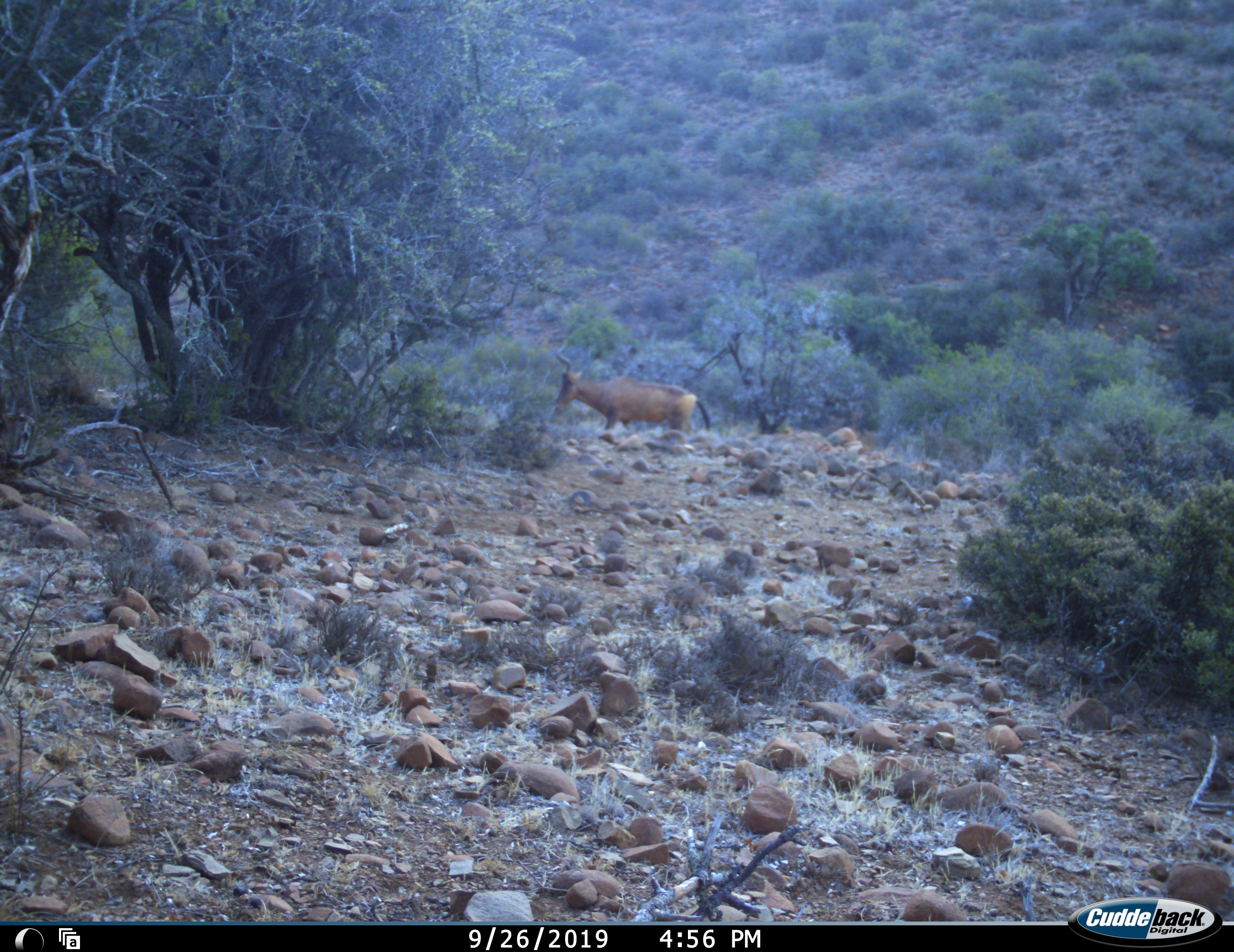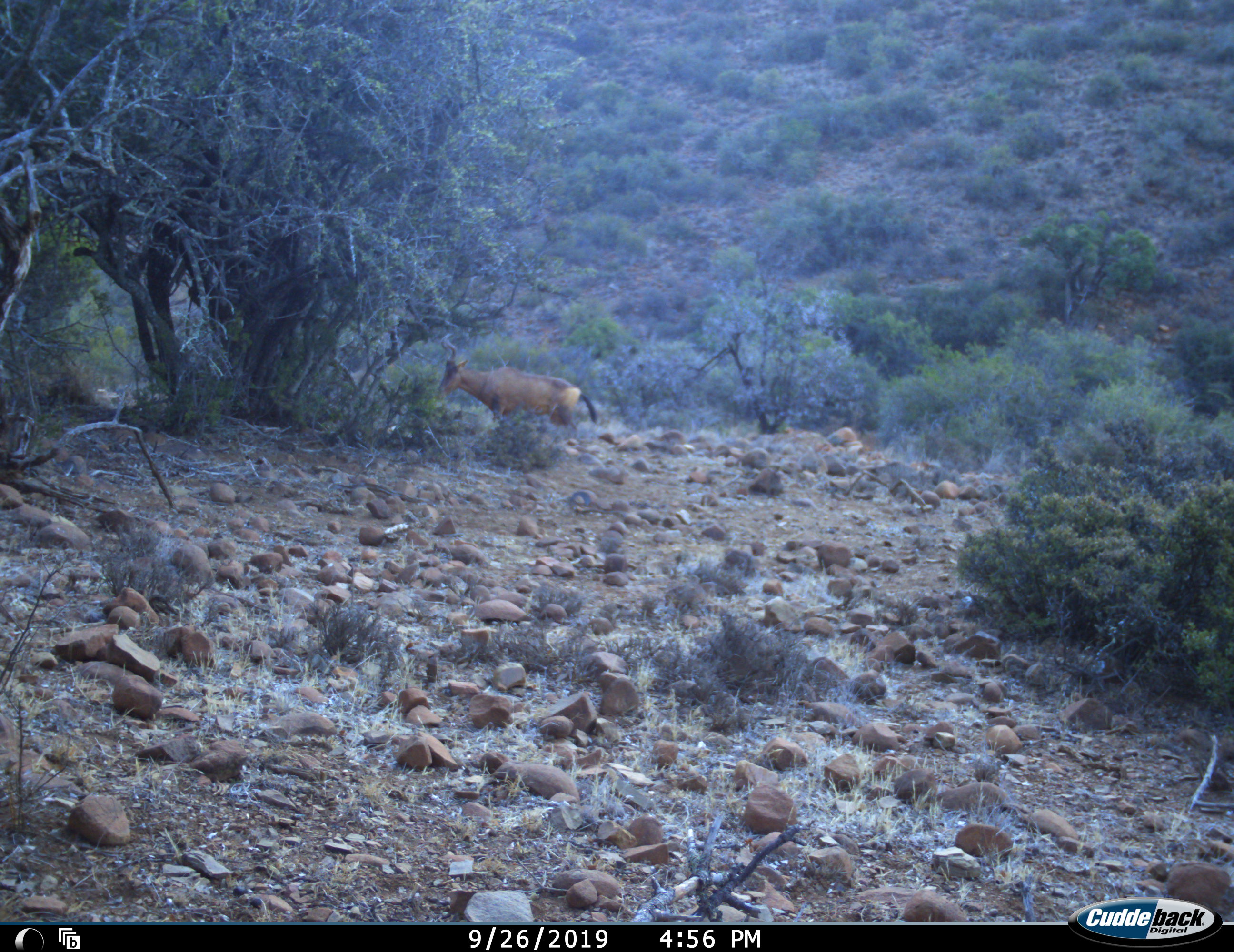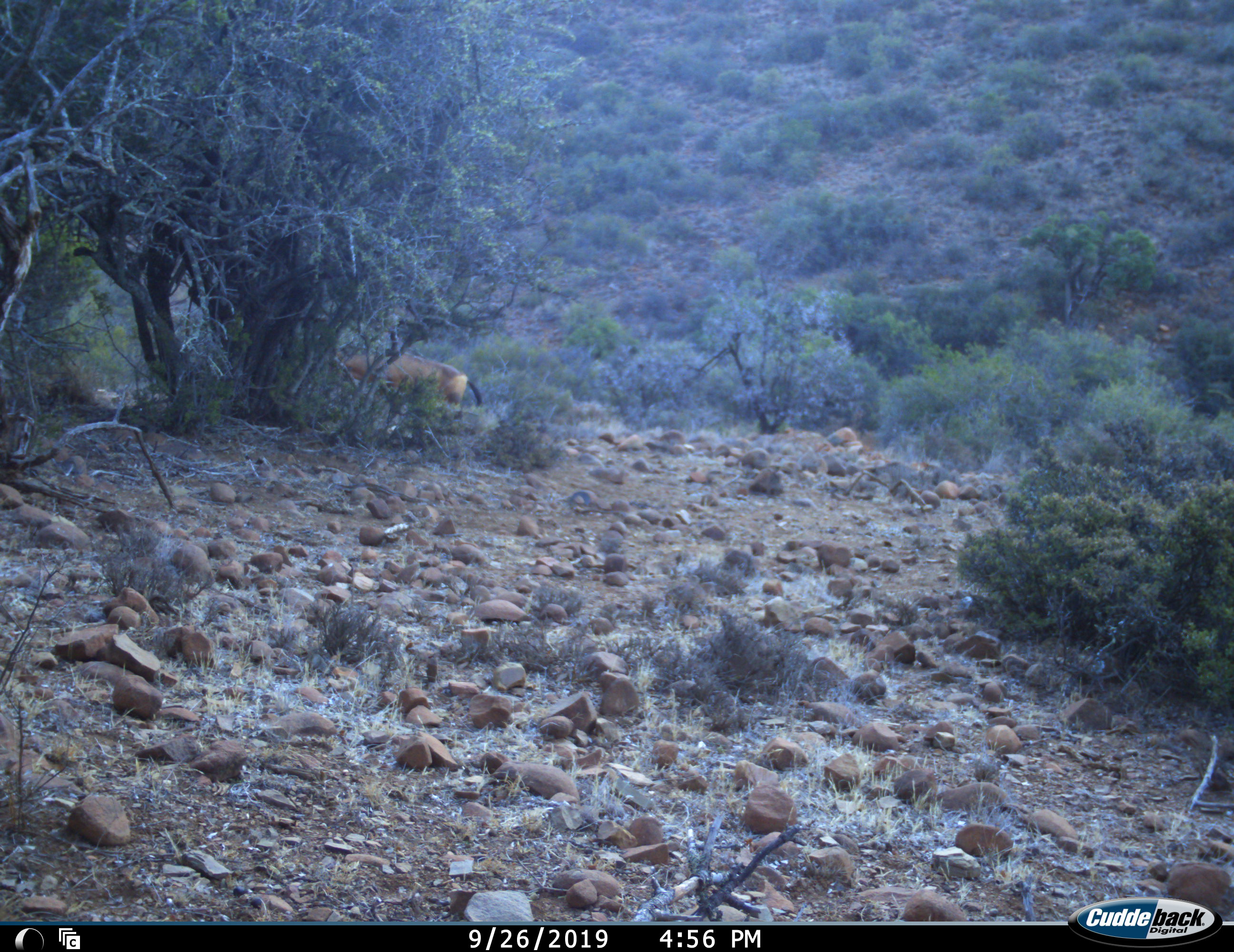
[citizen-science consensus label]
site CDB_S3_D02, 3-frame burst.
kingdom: Animalia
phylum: Chordata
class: Mammalia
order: Artiodactyla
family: Bovidae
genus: Alcelaphus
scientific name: Alcelaphus buselaphus caama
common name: red hartebeest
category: hartebeestred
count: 1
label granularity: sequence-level